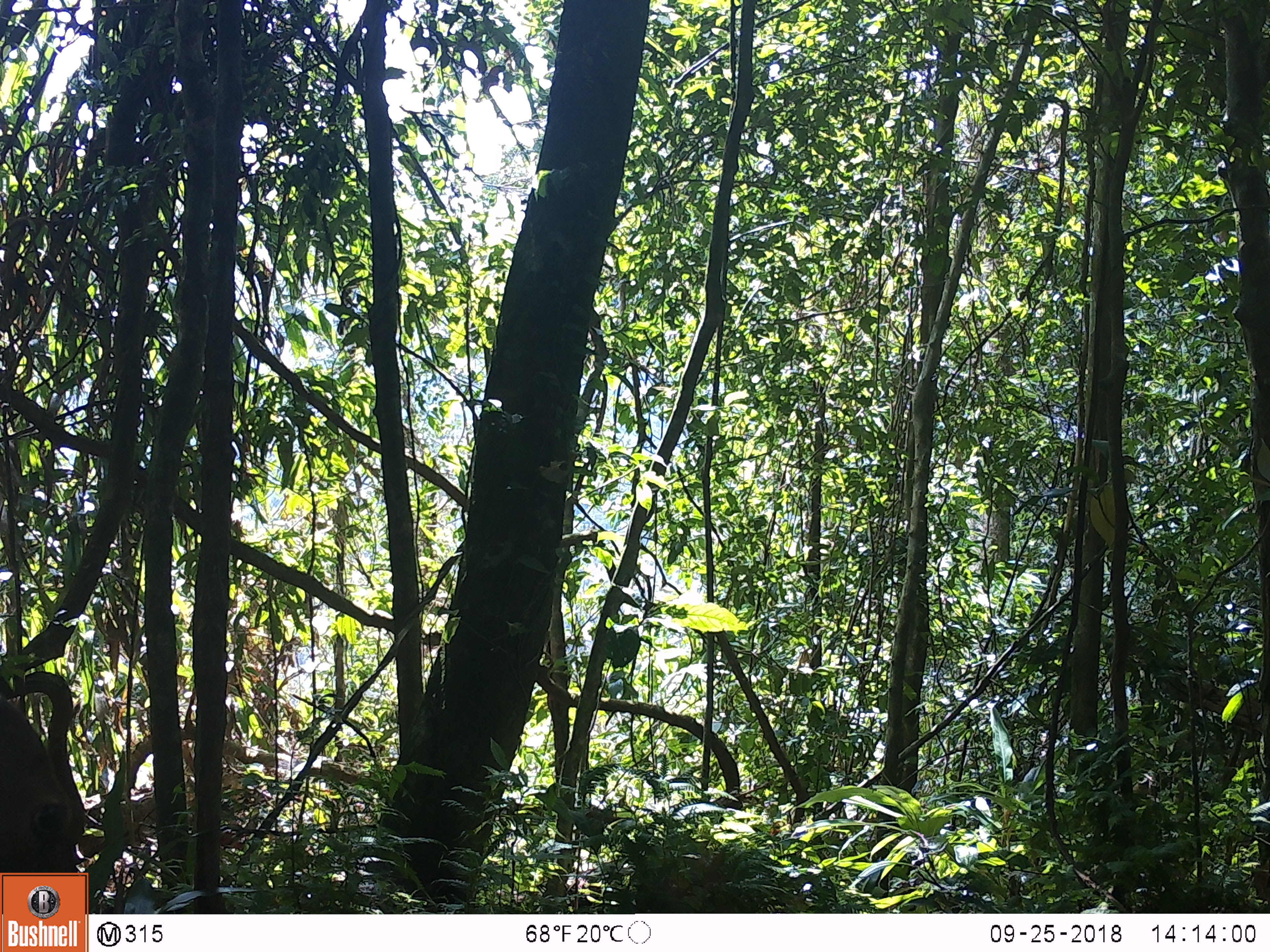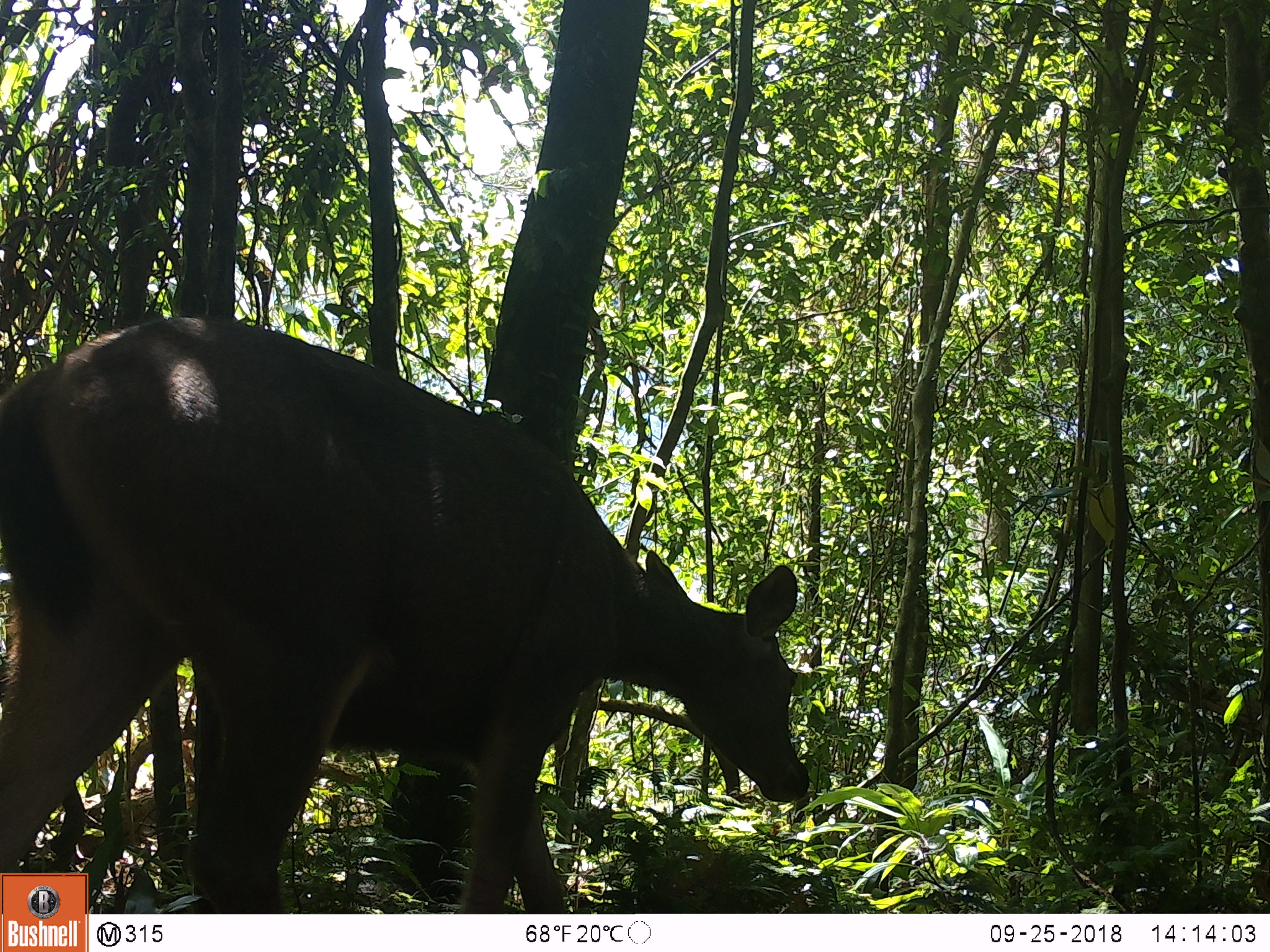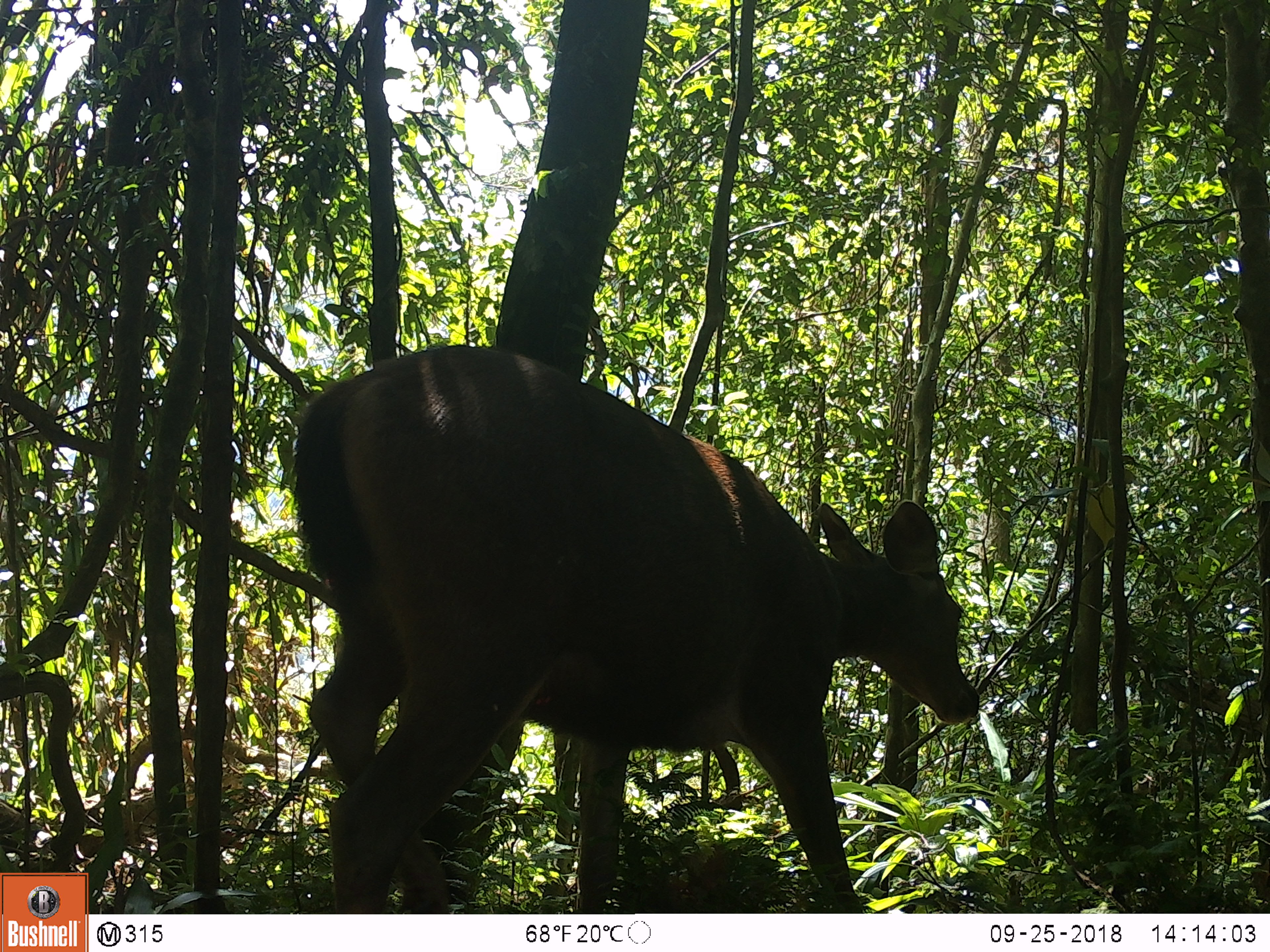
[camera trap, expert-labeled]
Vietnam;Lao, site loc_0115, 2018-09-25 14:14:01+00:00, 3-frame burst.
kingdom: Animalia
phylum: Chordata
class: Mammalia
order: Artiodactyla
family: Cervidae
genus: Rusa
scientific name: Rusa unicolor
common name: sambar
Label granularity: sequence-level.